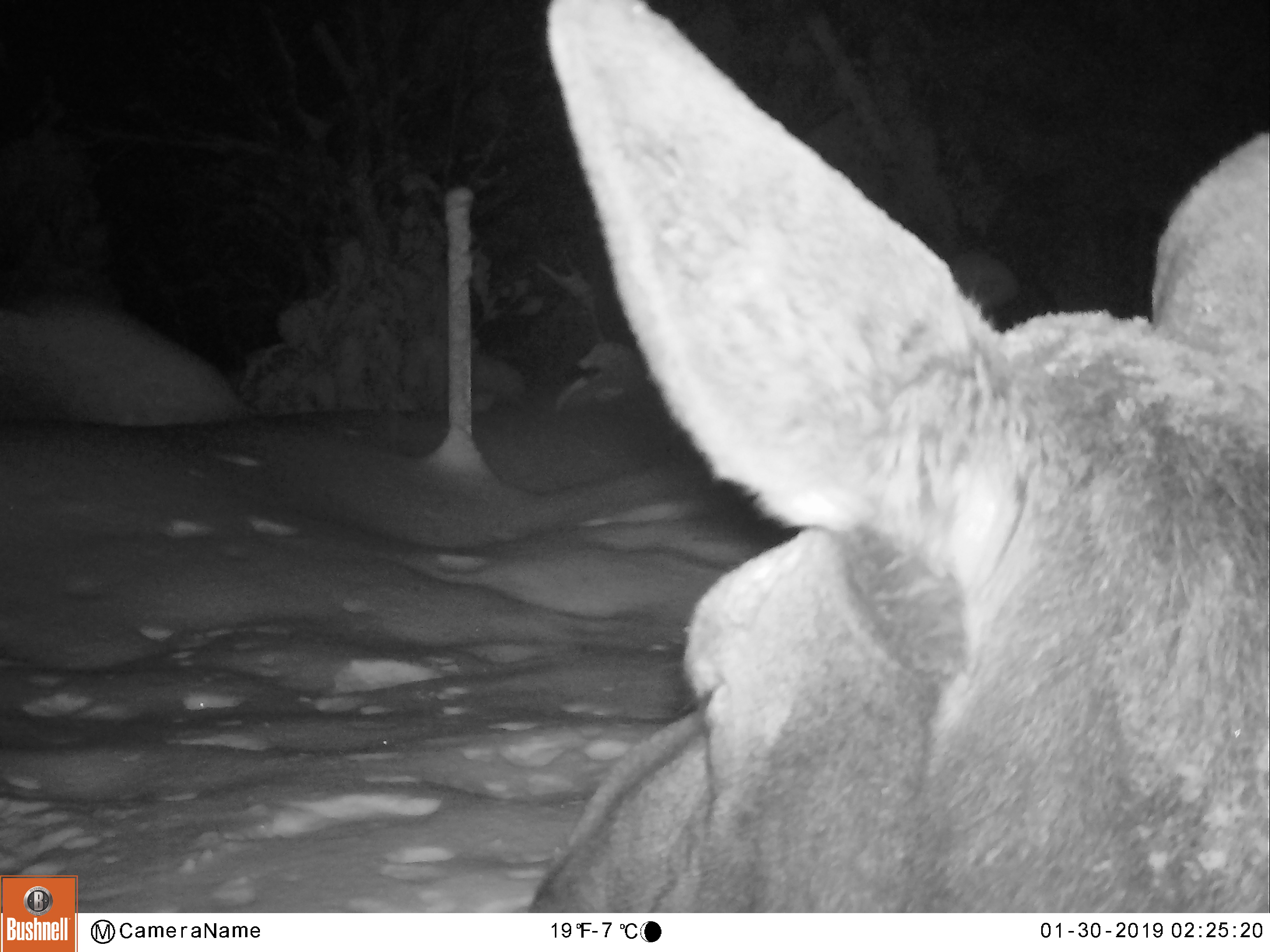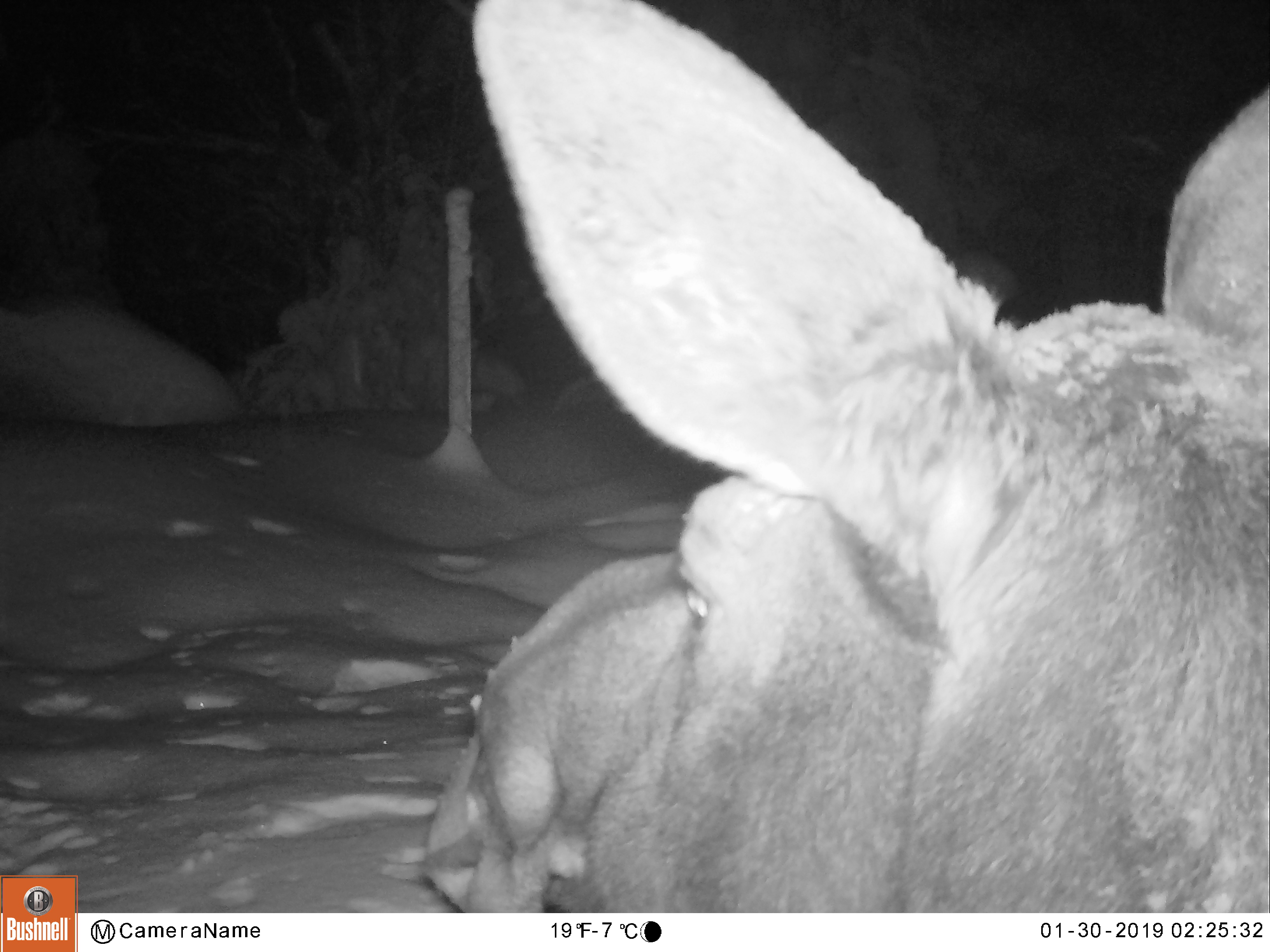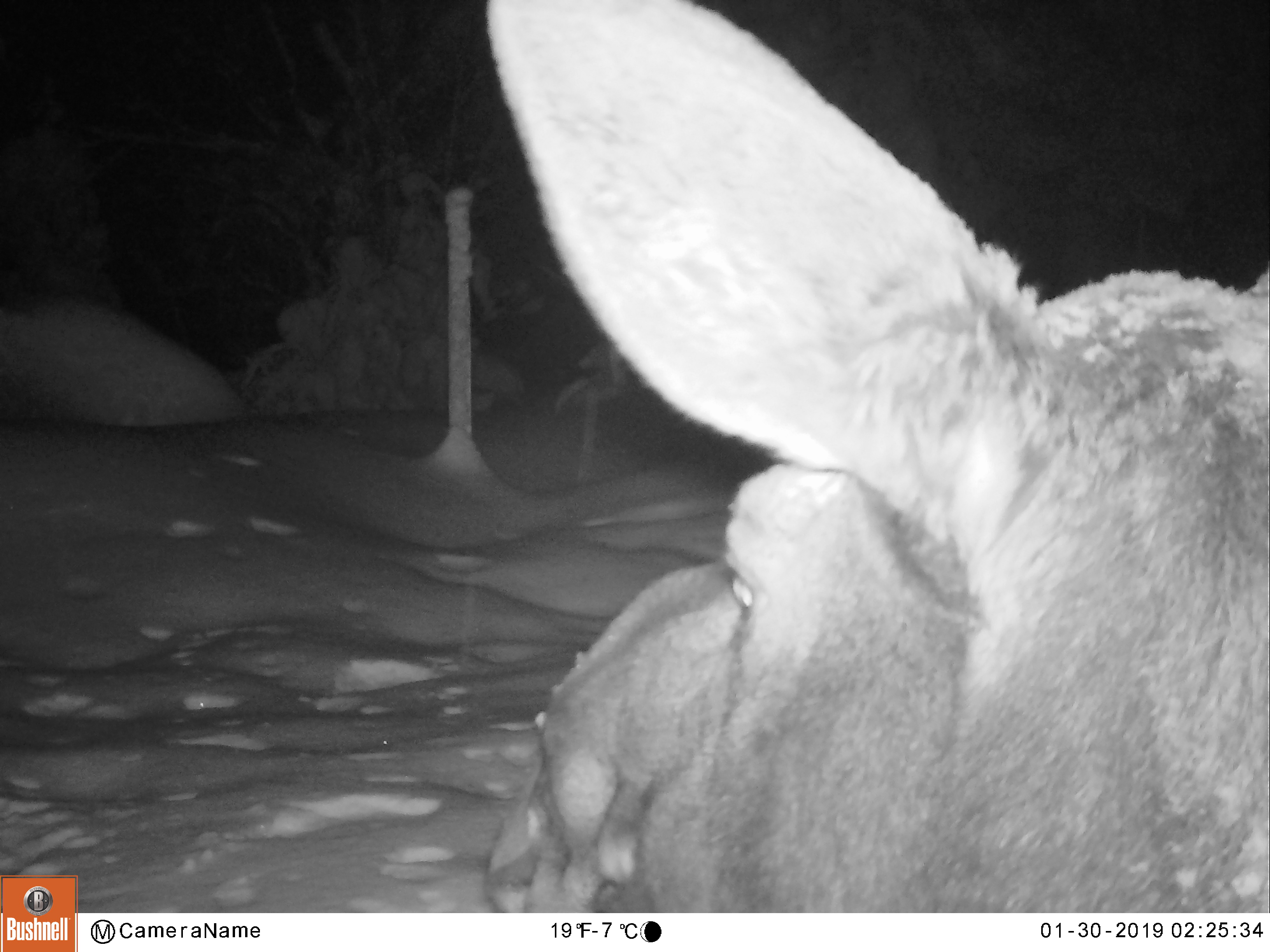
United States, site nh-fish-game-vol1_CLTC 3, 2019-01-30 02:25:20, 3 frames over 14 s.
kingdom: Animalia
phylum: Chordata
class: Mammalia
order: Artiodactyla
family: Cervidae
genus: Alces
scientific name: Alces alces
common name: moose